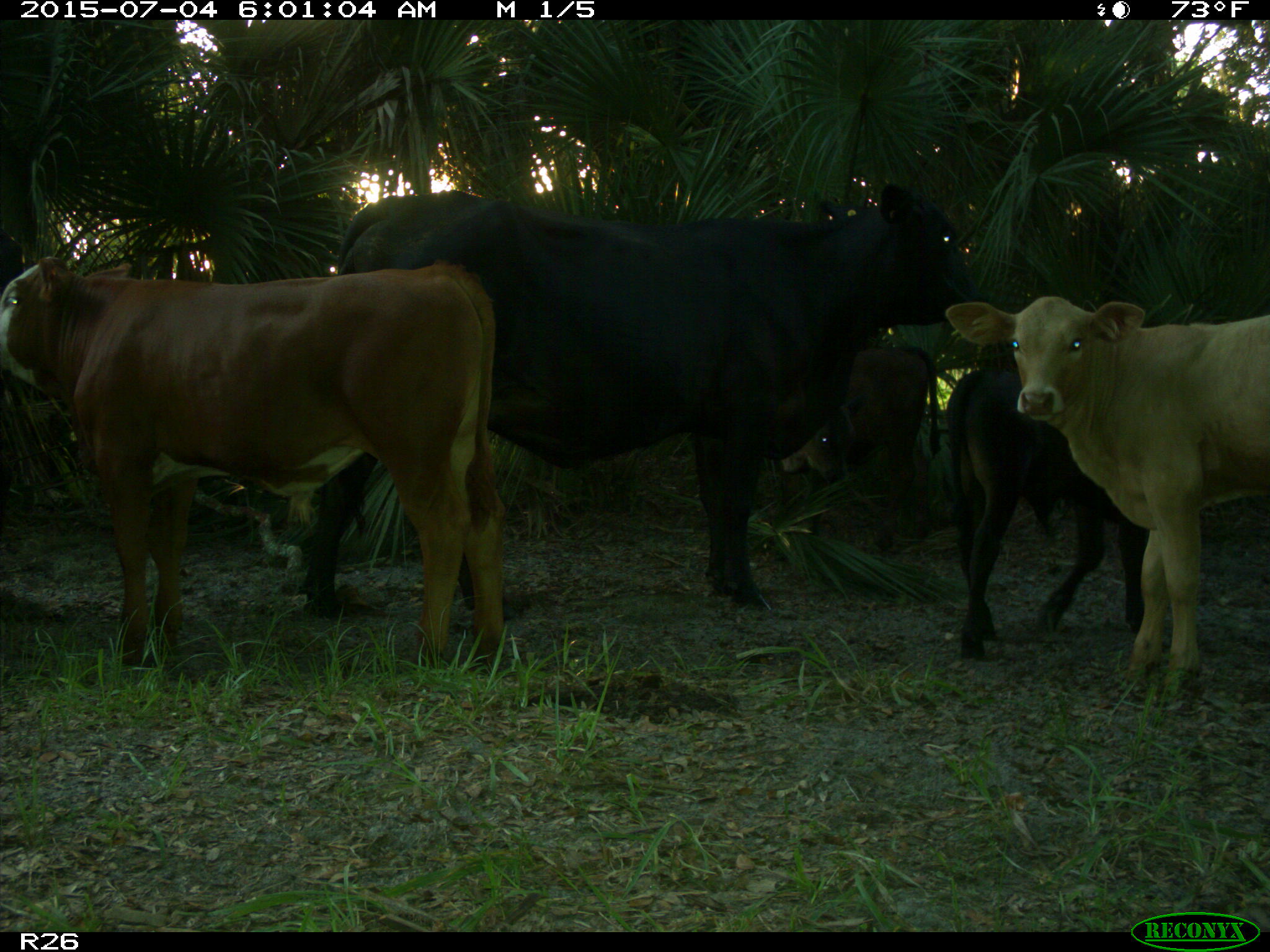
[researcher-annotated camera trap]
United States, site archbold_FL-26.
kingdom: Animalia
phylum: Chordata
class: Mammalia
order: Artiodactyla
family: Bovidae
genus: Bos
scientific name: Bos taurus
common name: domestic cow